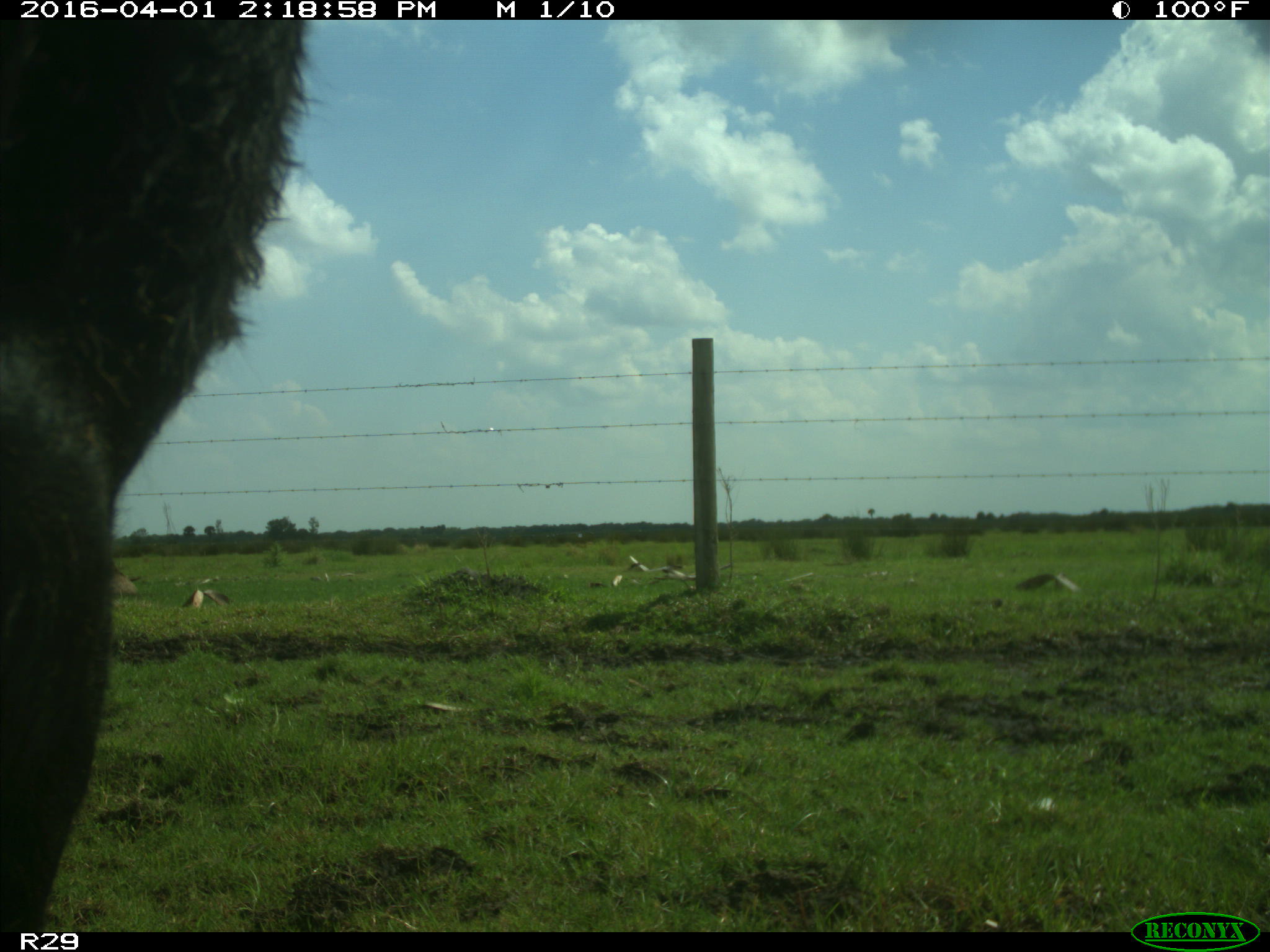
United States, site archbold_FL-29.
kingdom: Animalia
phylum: Chordata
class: Mammalia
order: Artiodactyla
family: Bovidae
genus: Bos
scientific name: Bos taurus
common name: domestic cow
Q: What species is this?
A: Bos taurus (domestic cow).